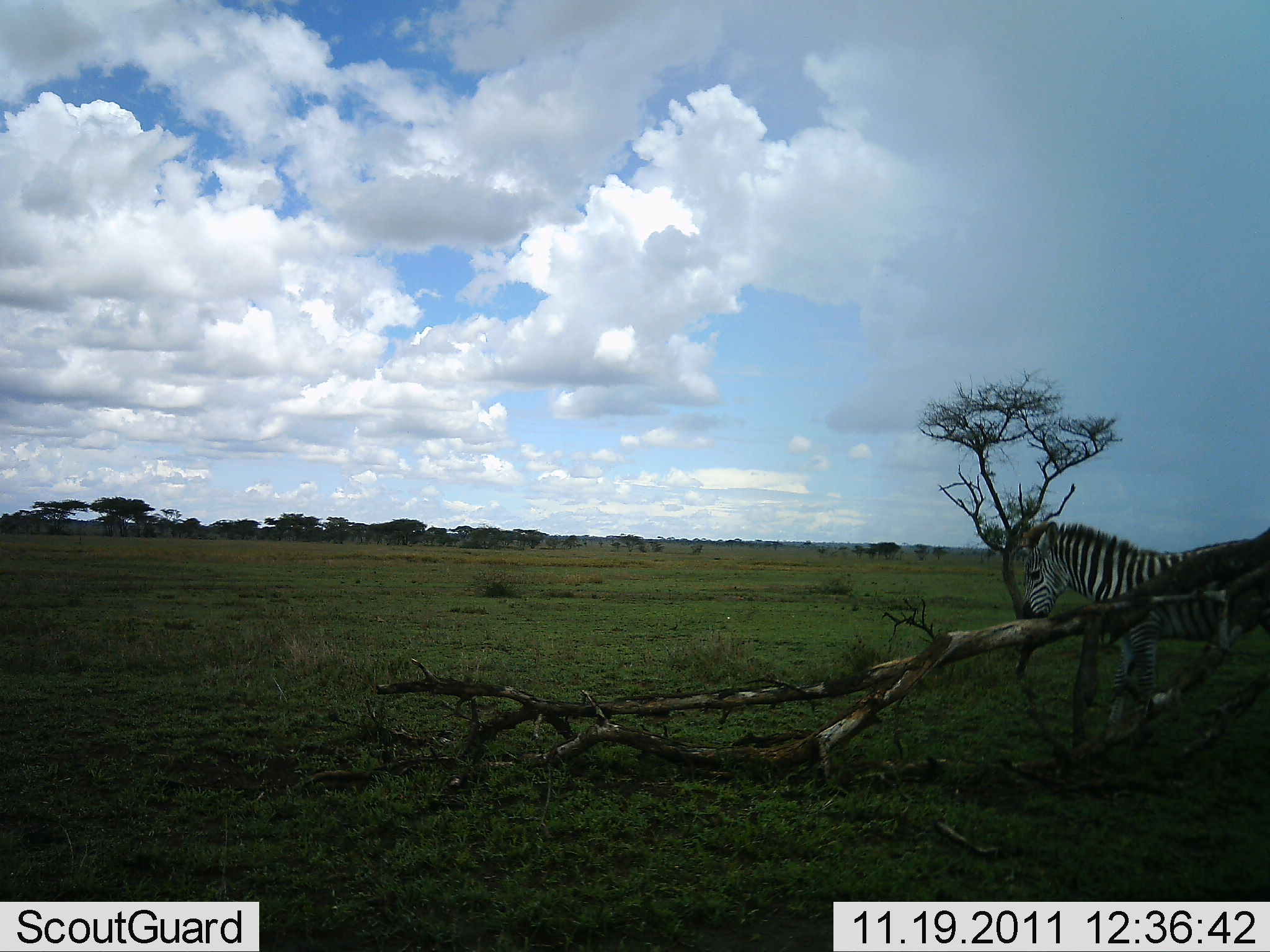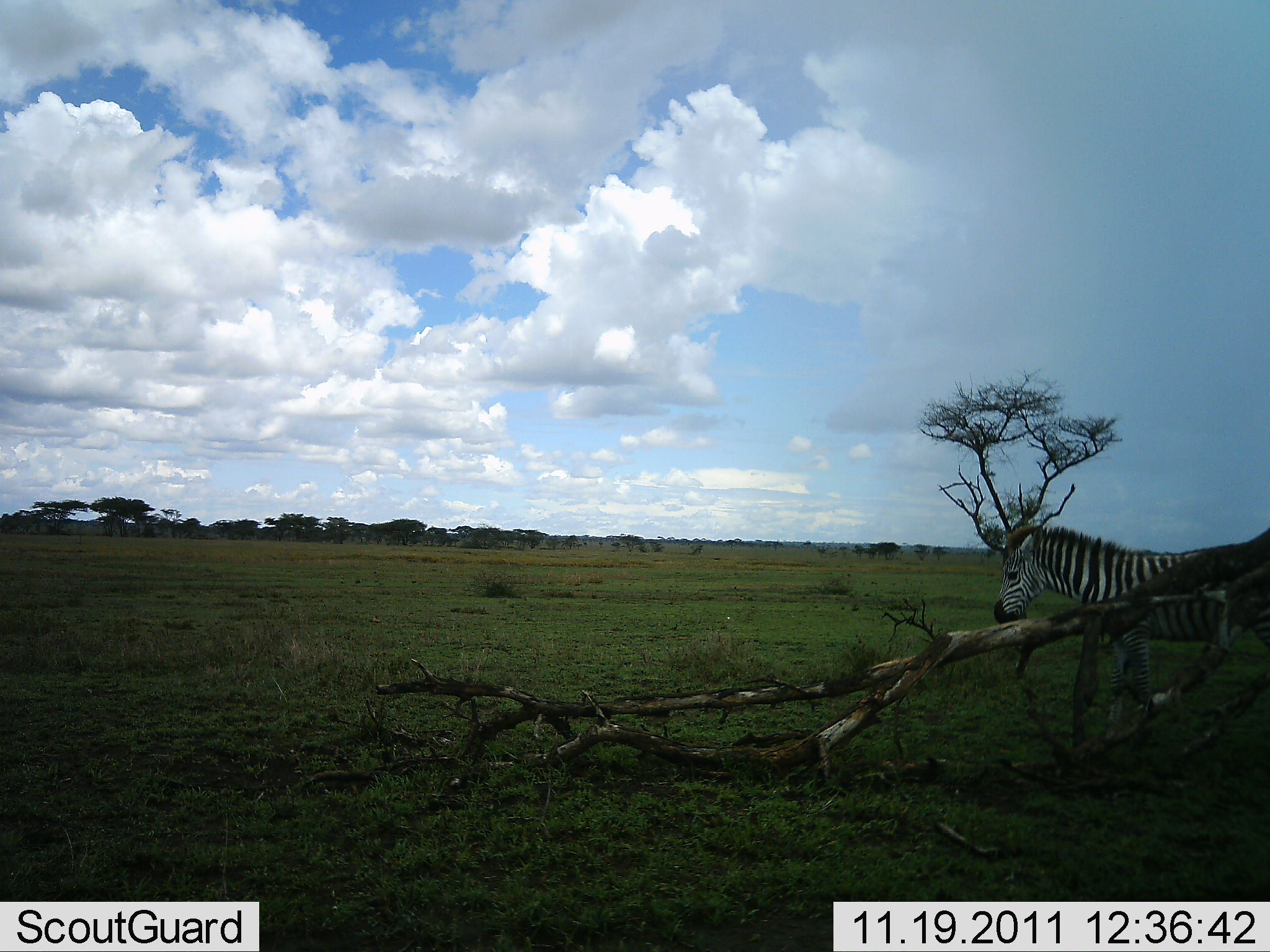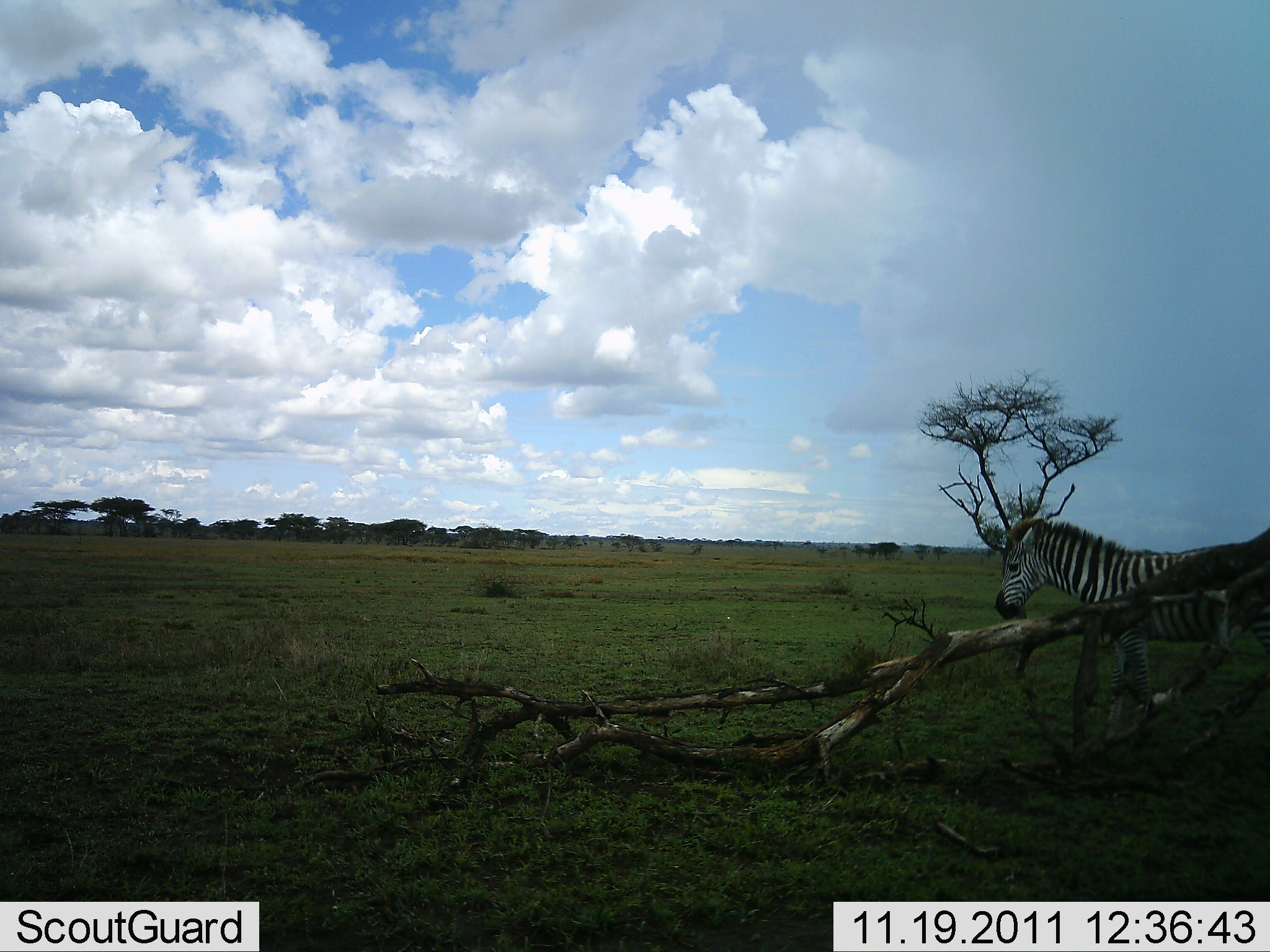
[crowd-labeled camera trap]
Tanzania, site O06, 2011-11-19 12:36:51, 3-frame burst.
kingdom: Animalia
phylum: Chordata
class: Mammalia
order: Perissodactyla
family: Equidae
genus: Equus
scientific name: Equus quagga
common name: plains zebra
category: zebra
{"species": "zebra (plains zebra) (Equus quagga)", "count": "1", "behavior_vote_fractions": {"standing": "55%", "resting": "0%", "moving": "27%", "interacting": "9%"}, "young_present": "18%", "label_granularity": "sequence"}